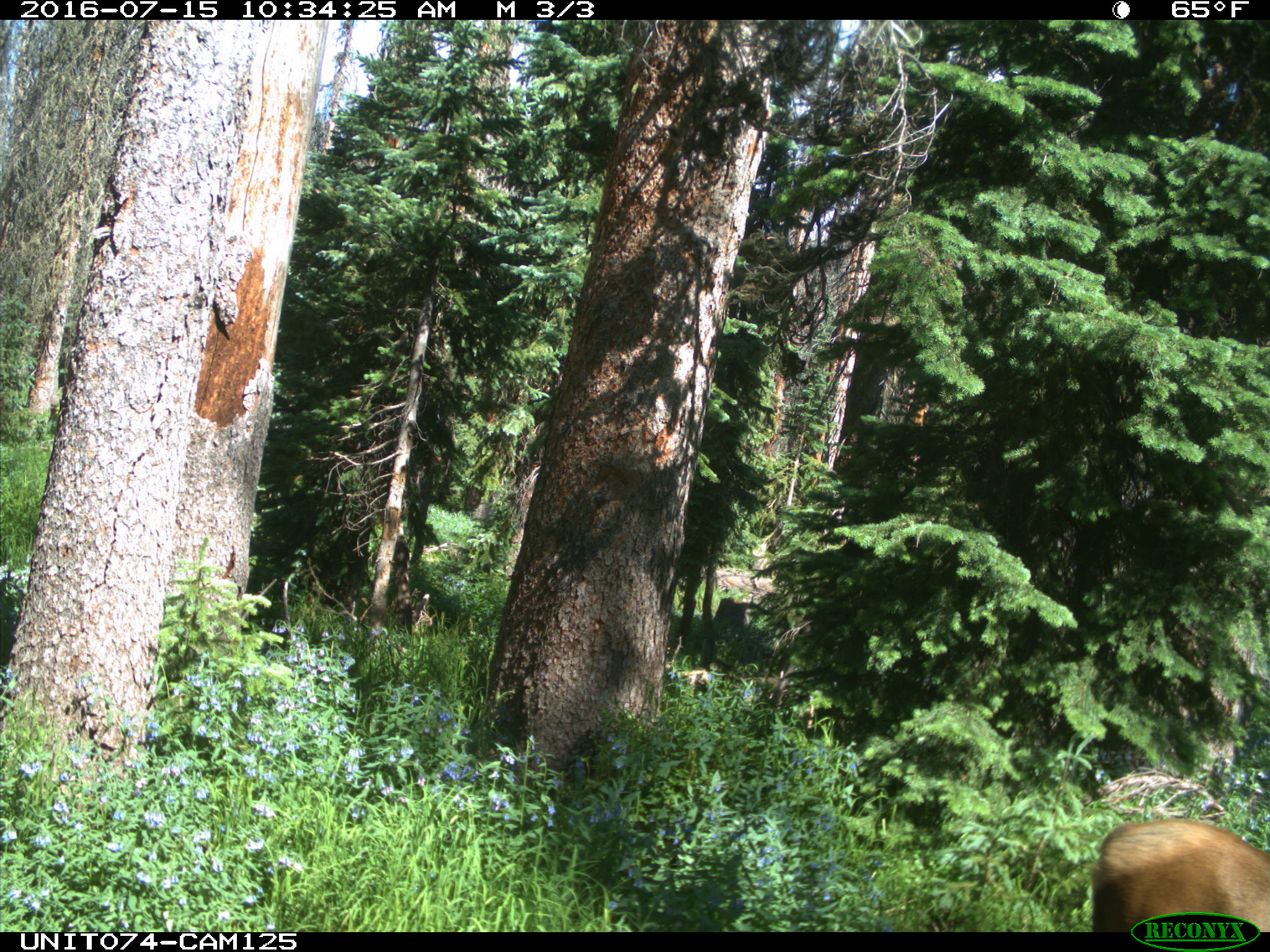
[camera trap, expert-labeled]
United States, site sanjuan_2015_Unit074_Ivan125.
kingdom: Animalia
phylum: Chordata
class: Mammalia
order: Artiodactyla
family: Cervidae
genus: Cervus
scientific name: Cervus elaphus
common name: red deer